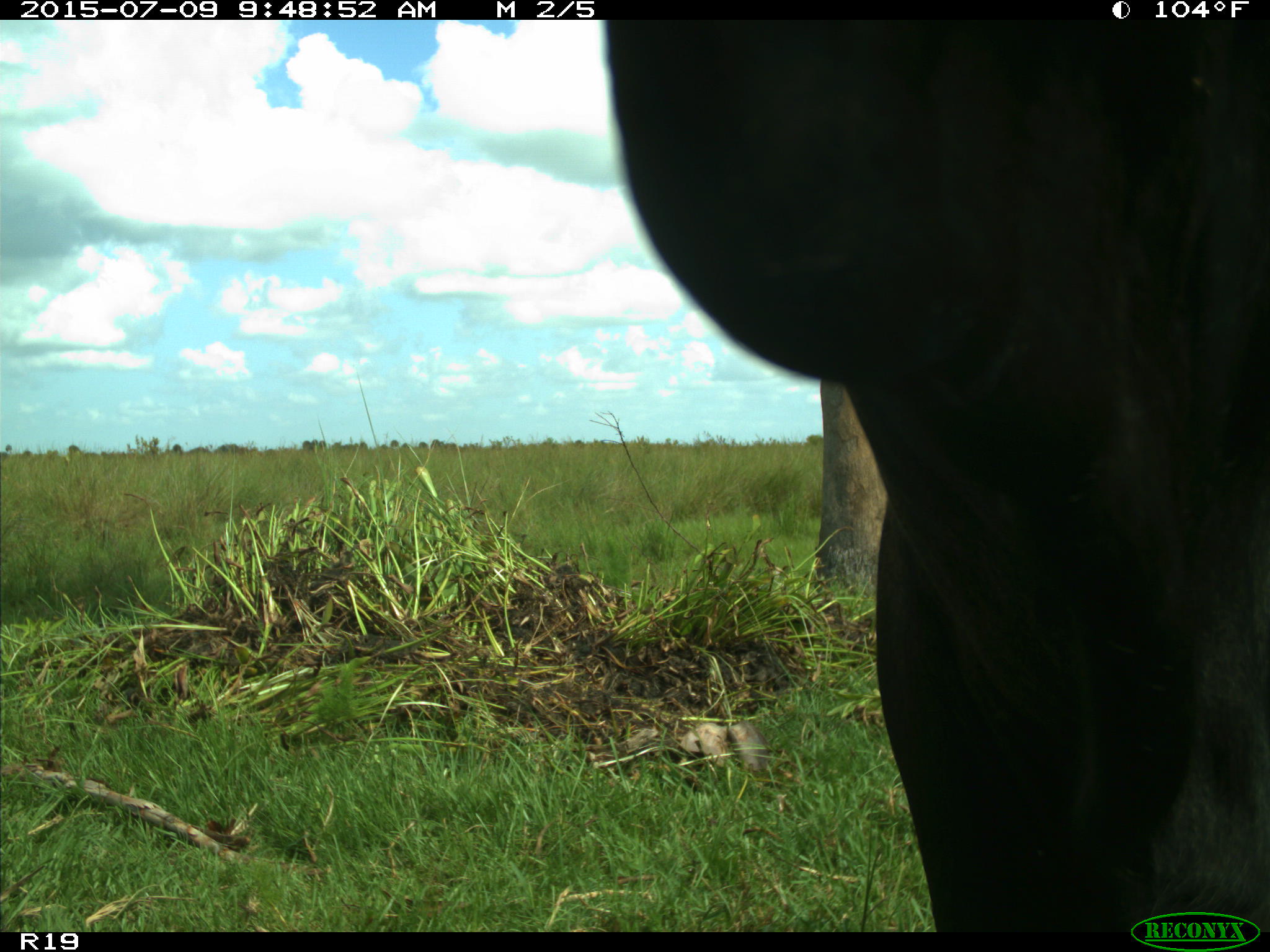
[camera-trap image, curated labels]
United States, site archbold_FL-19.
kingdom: Animalia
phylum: Chordata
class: Mammalia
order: Artiodactyla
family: Bovidae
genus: Bos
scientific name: Bos taurus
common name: domestic cow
Bos taurus (domestic cow).